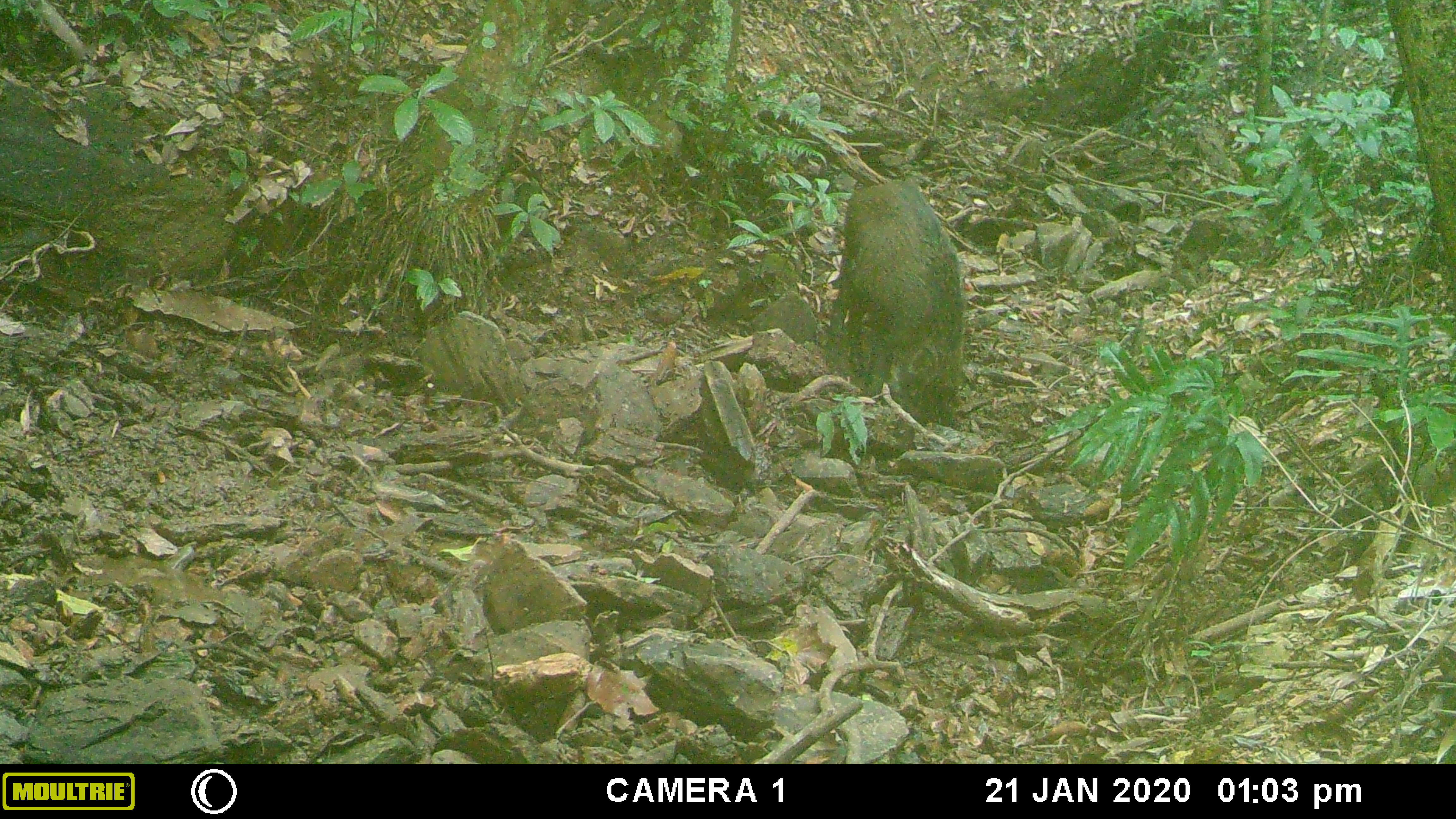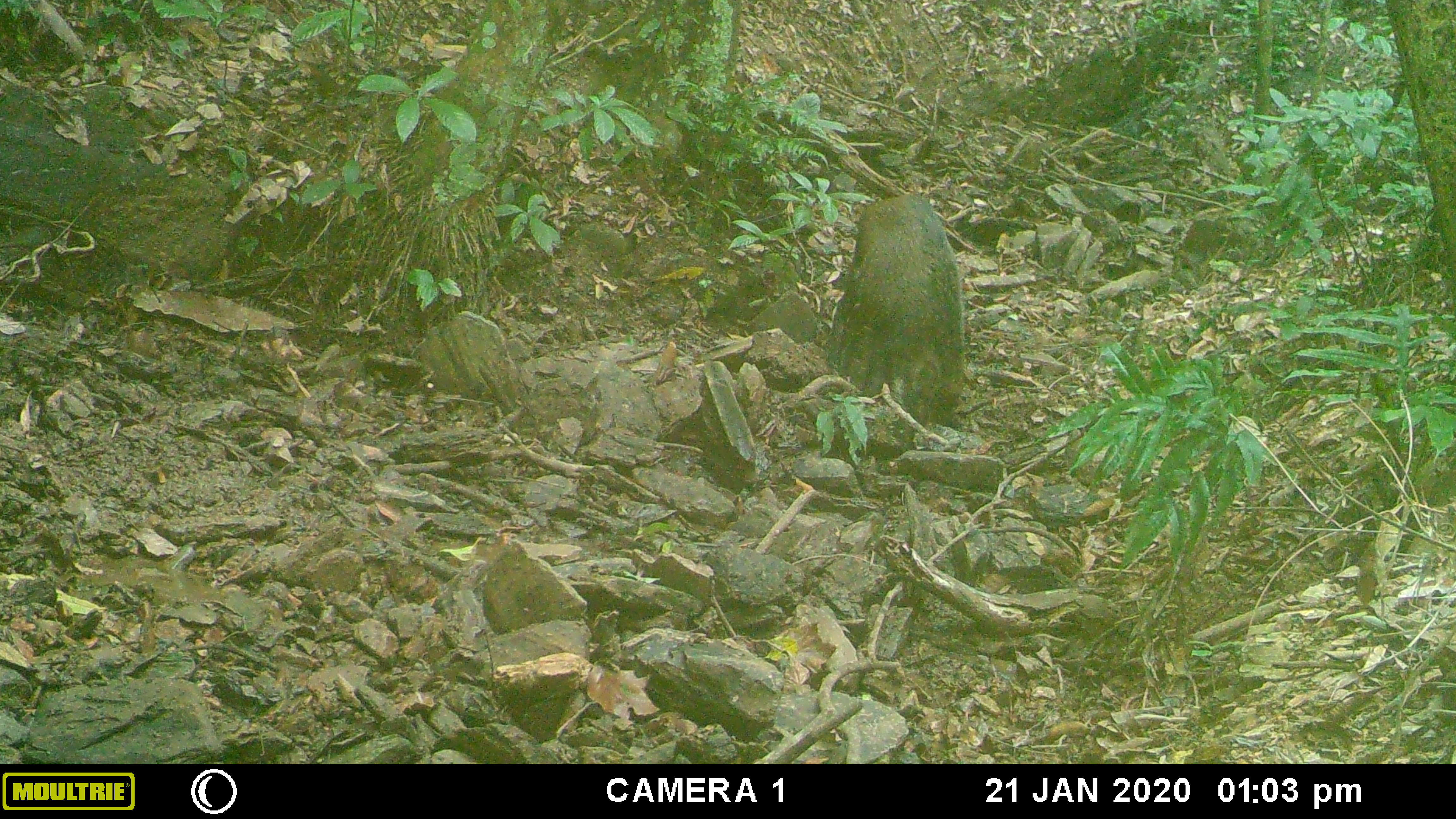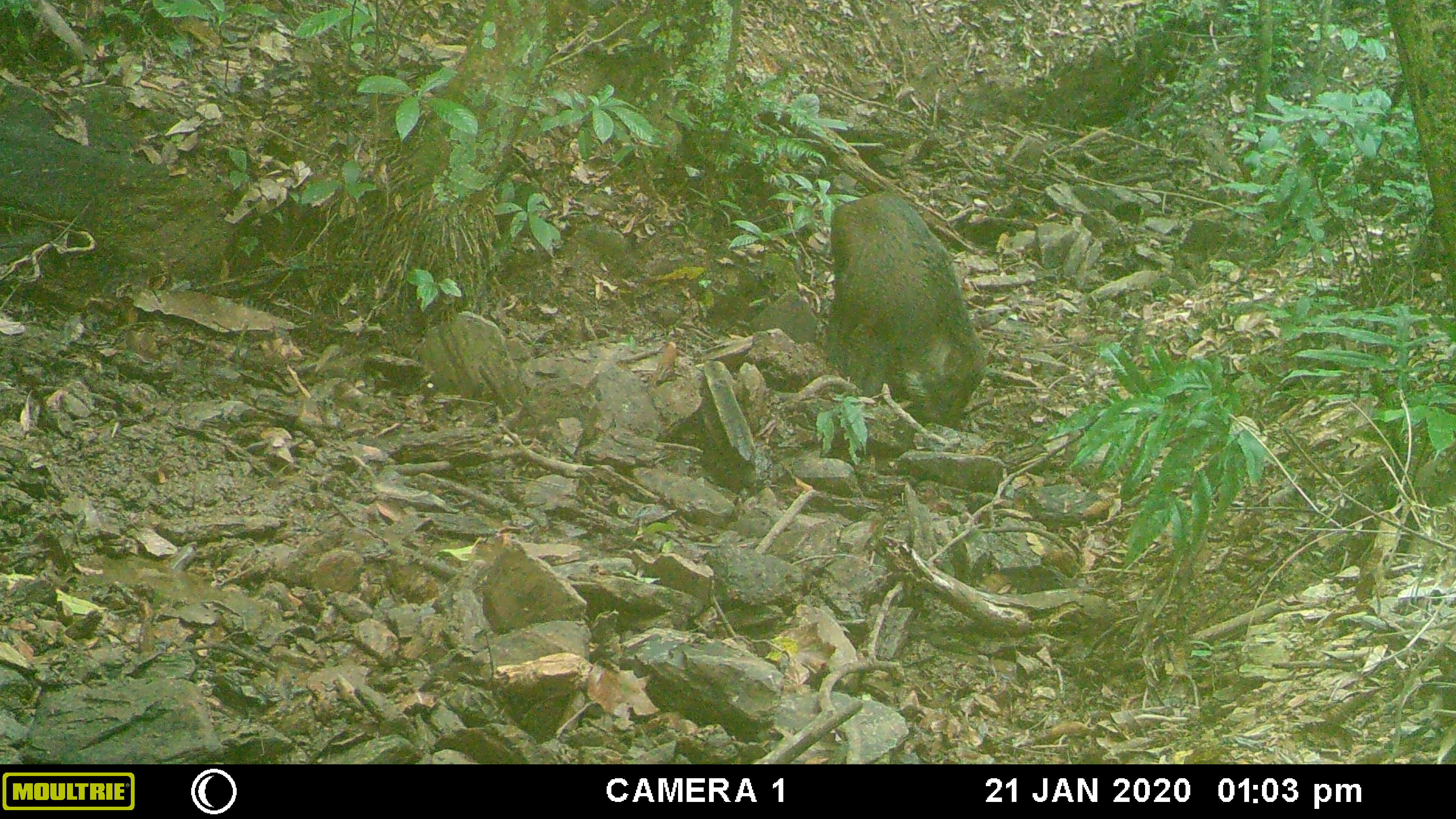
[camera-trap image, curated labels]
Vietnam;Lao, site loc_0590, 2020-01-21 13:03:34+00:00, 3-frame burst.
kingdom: Animalia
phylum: Chordata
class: Mammalia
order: Artiodactyla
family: Suidae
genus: Sus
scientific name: Sus scrofa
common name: eurasian wild pig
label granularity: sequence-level